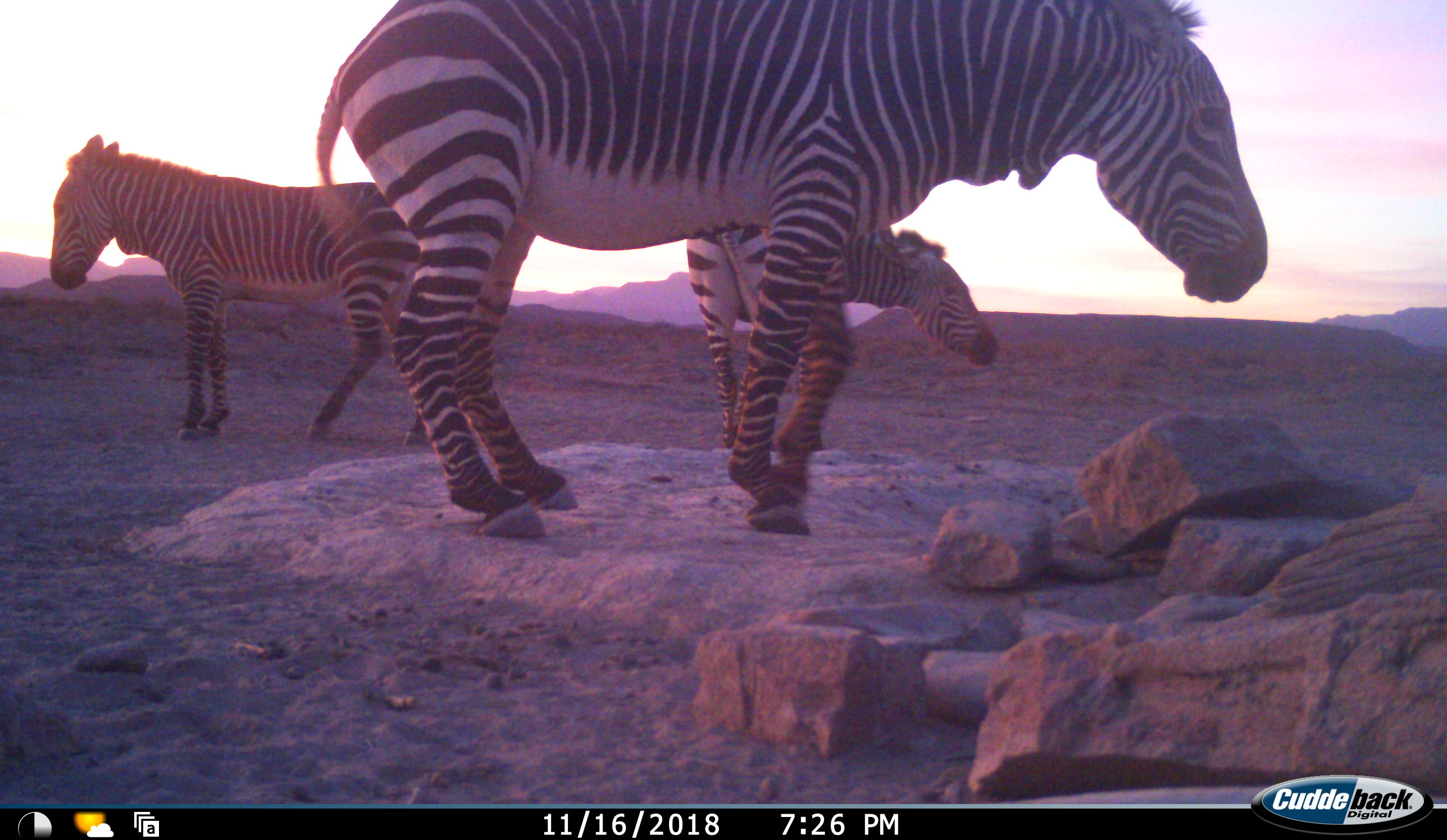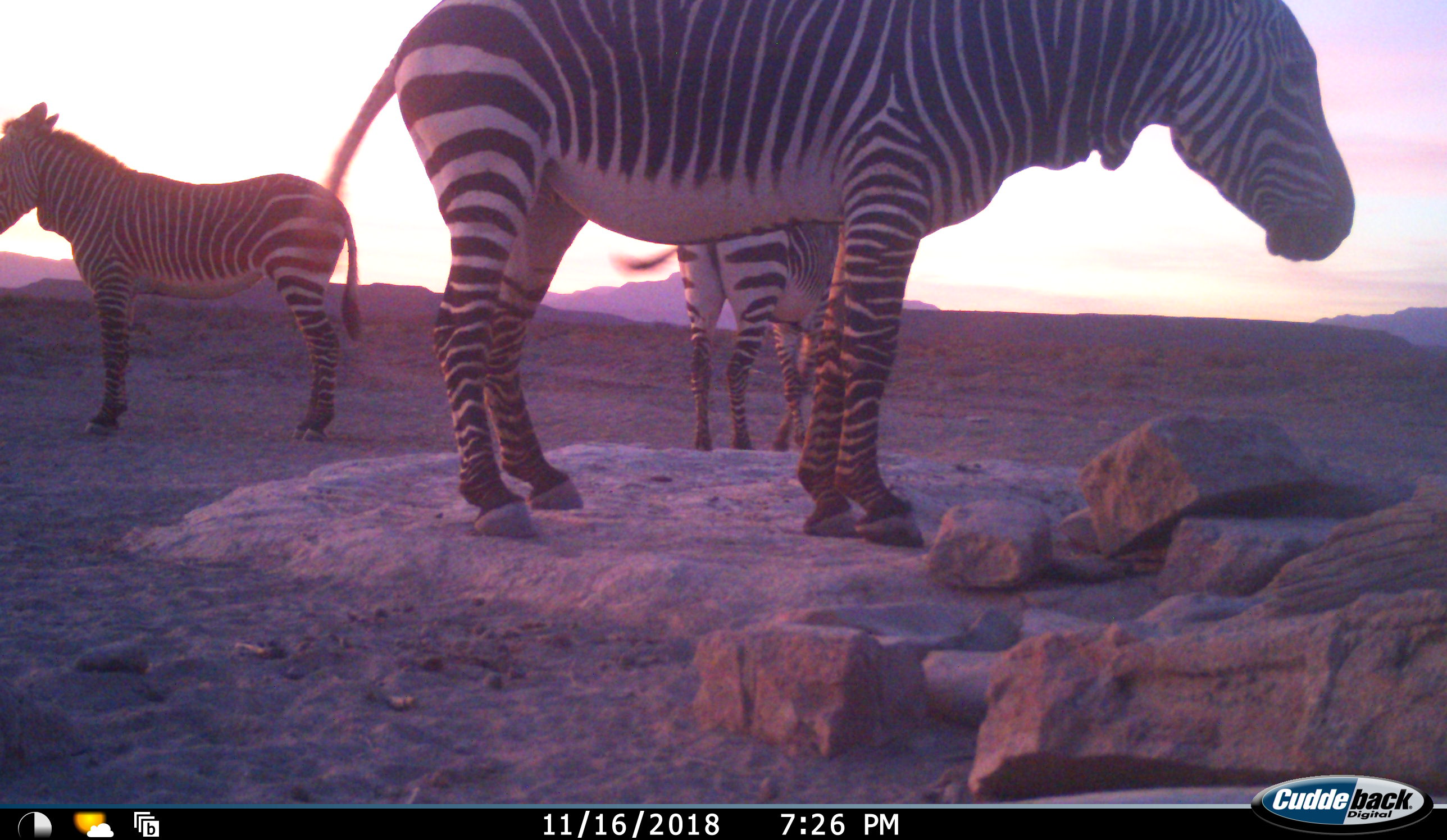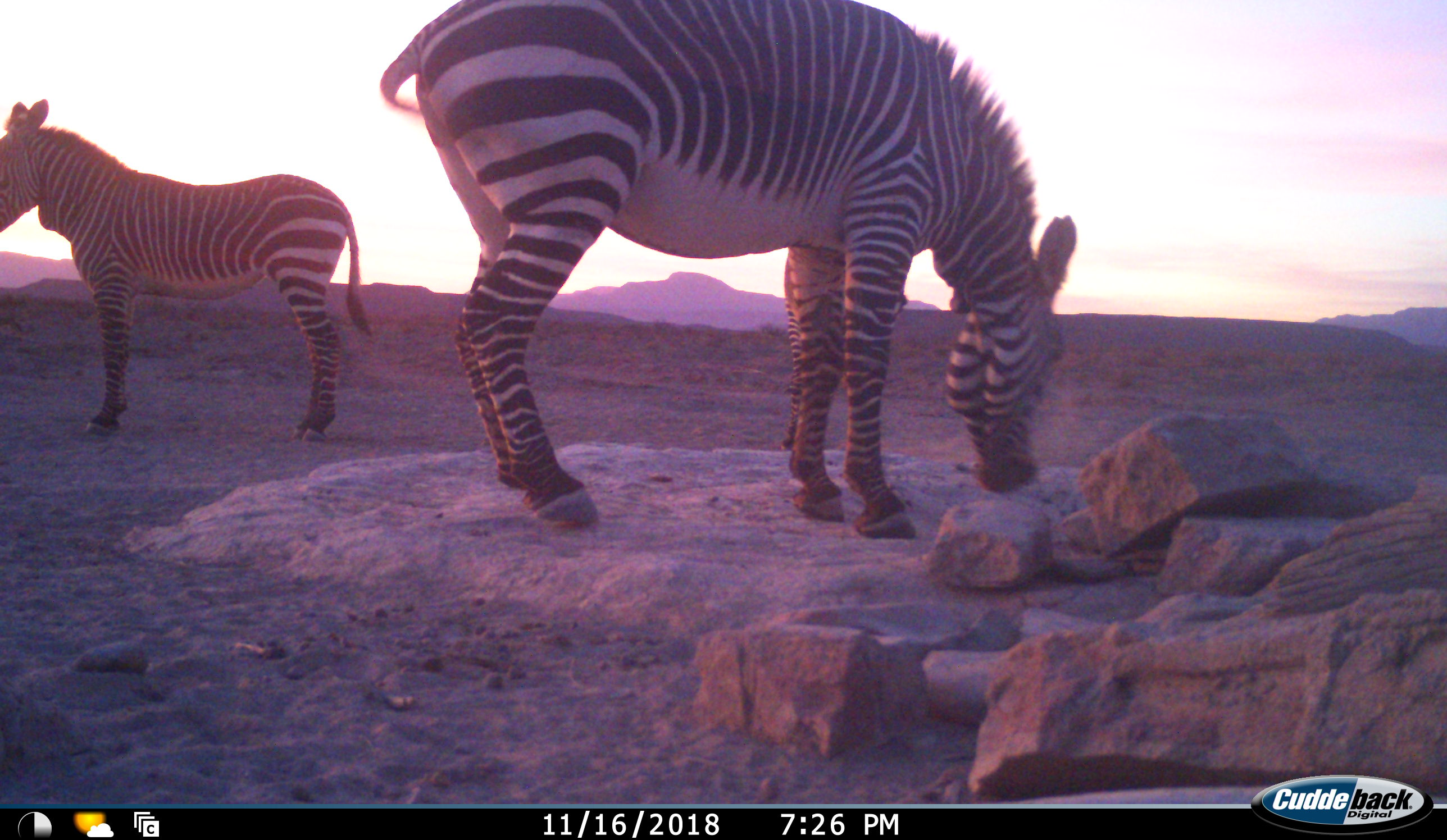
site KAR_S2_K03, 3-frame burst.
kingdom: Animalia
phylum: Chordata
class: Mammalia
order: Perissodactyla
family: Equidae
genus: Equus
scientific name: Equus zebra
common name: mountain zebra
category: zebramountain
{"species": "zebramountain (mountain zebra) (Equus zebra)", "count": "3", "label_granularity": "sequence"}